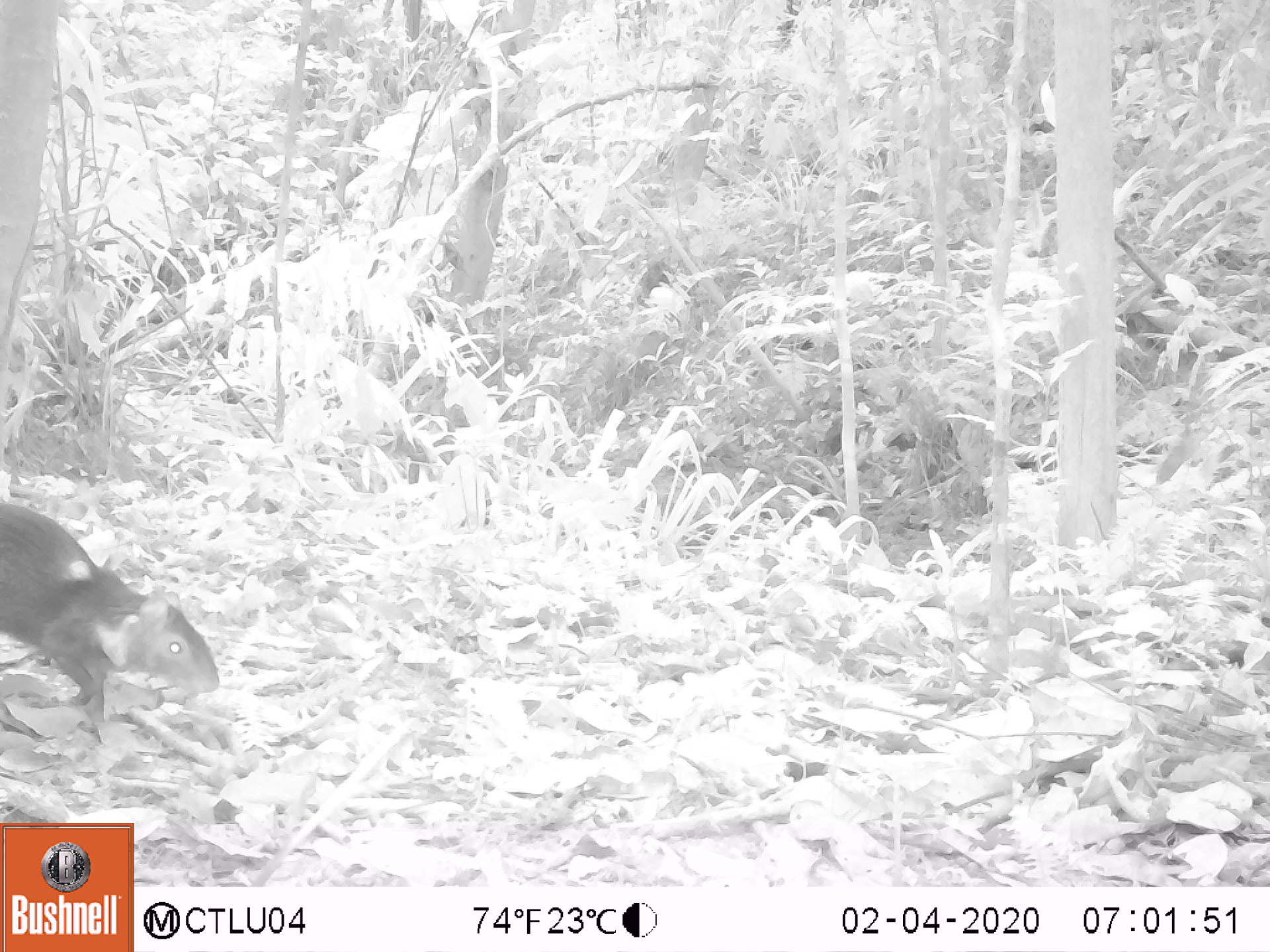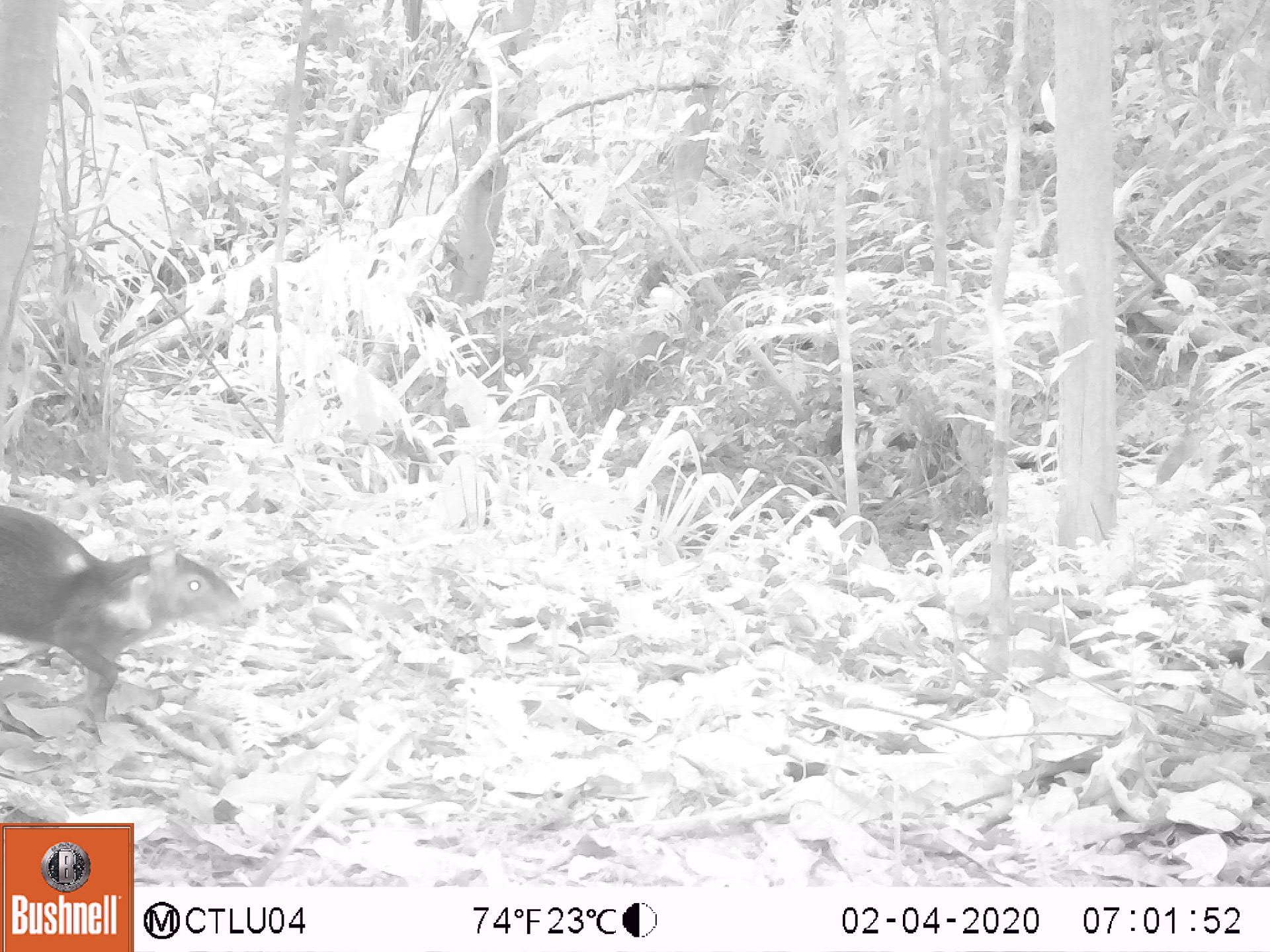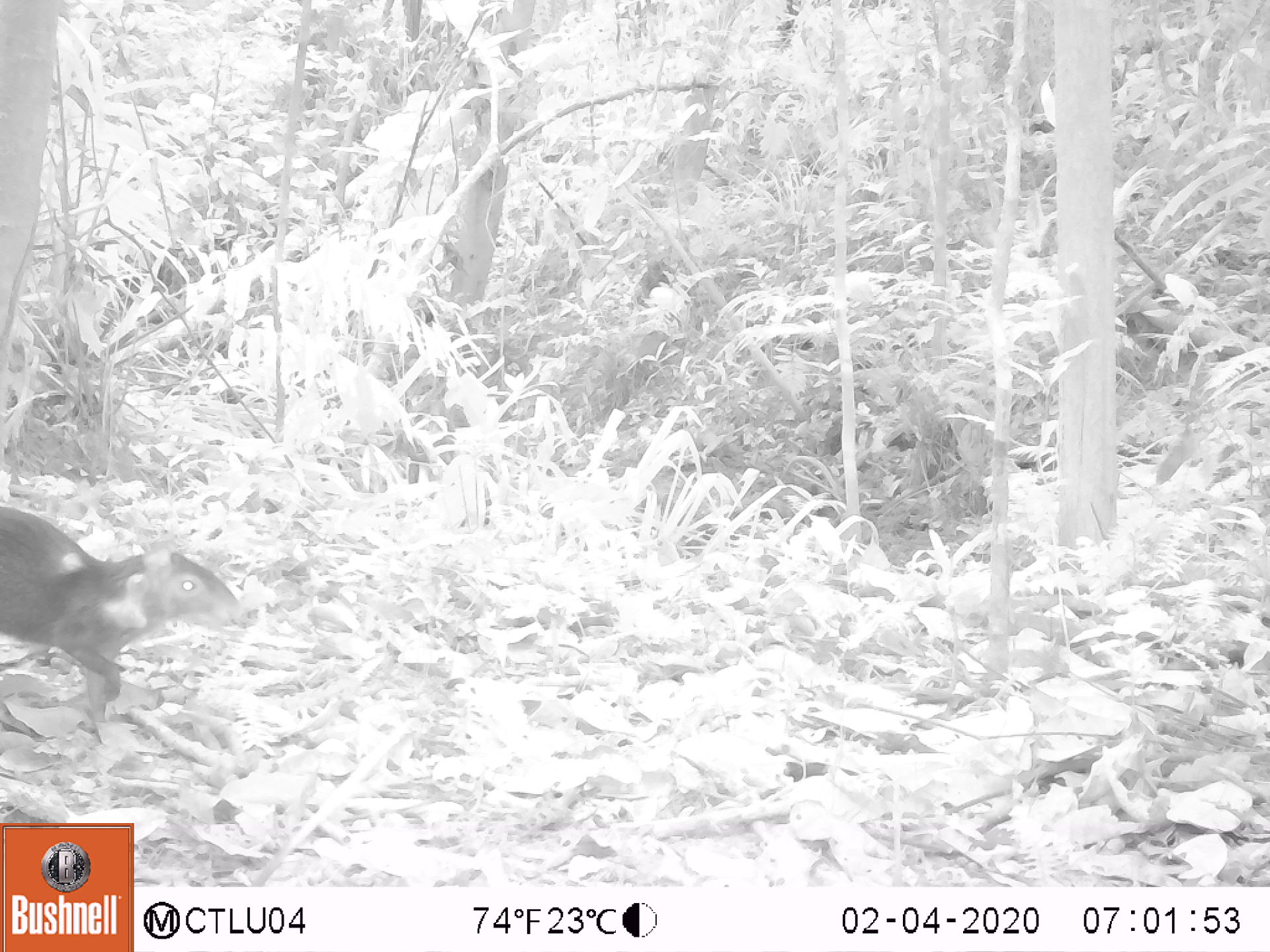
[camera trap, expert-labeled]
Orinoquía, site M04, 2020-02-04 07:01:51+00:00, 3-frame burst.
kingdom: Animalia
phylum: Chordata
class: Mammalia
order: Rodentia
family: Dasyproctidae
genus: Dasyprocta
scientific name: Dasyprocta fuliginosa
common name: black agouti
Black agouti (Dasyprocta fuliginosa).